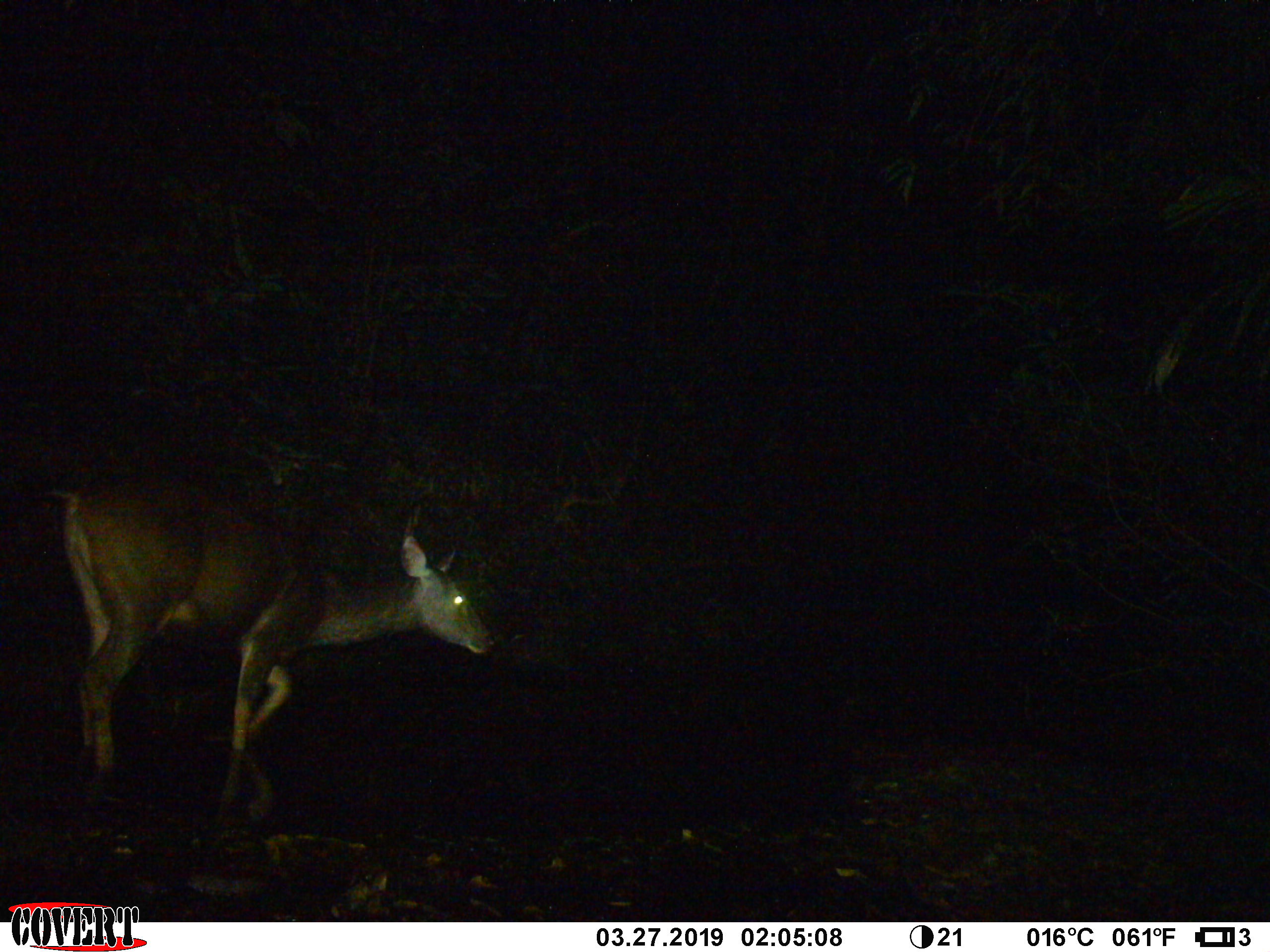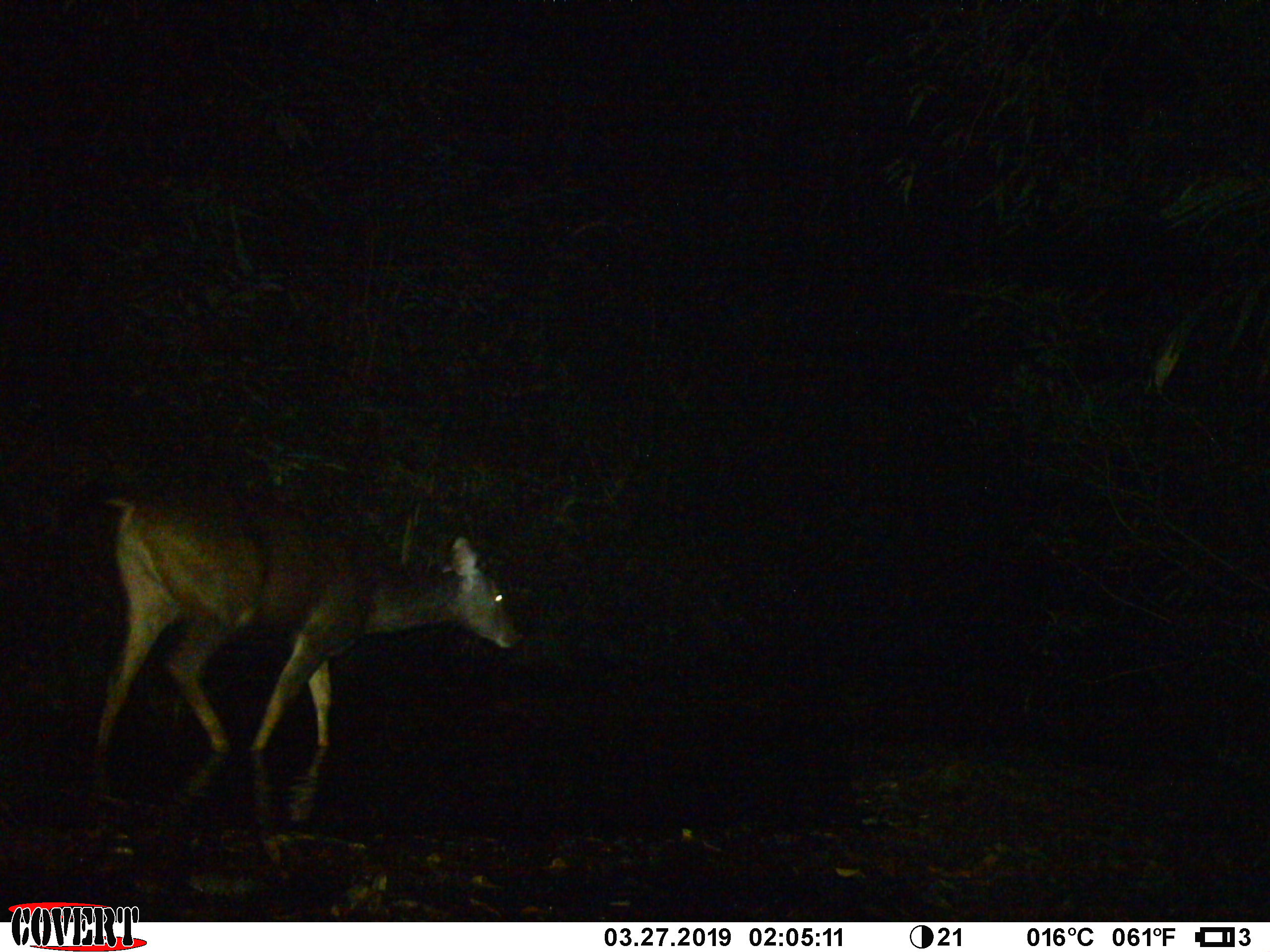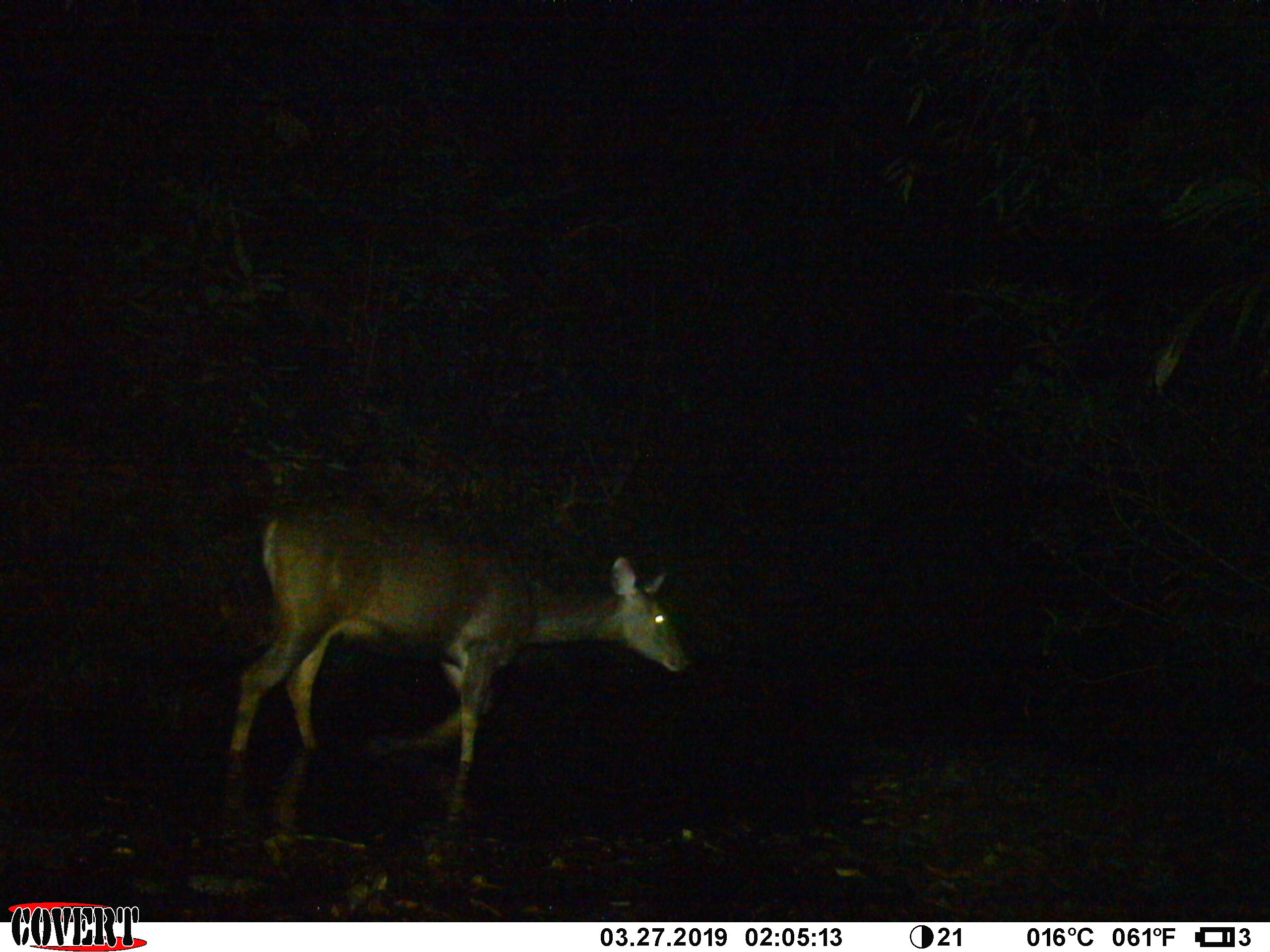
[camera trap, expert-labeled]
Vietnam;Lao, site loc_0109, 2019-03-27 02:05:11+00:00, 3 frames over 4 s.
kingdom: Animalia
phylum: Chordata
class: Mammalia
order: Artiodactyla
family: Cervidae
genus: Rusa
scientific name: Rusa unicolor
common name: sambar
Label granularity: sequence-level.